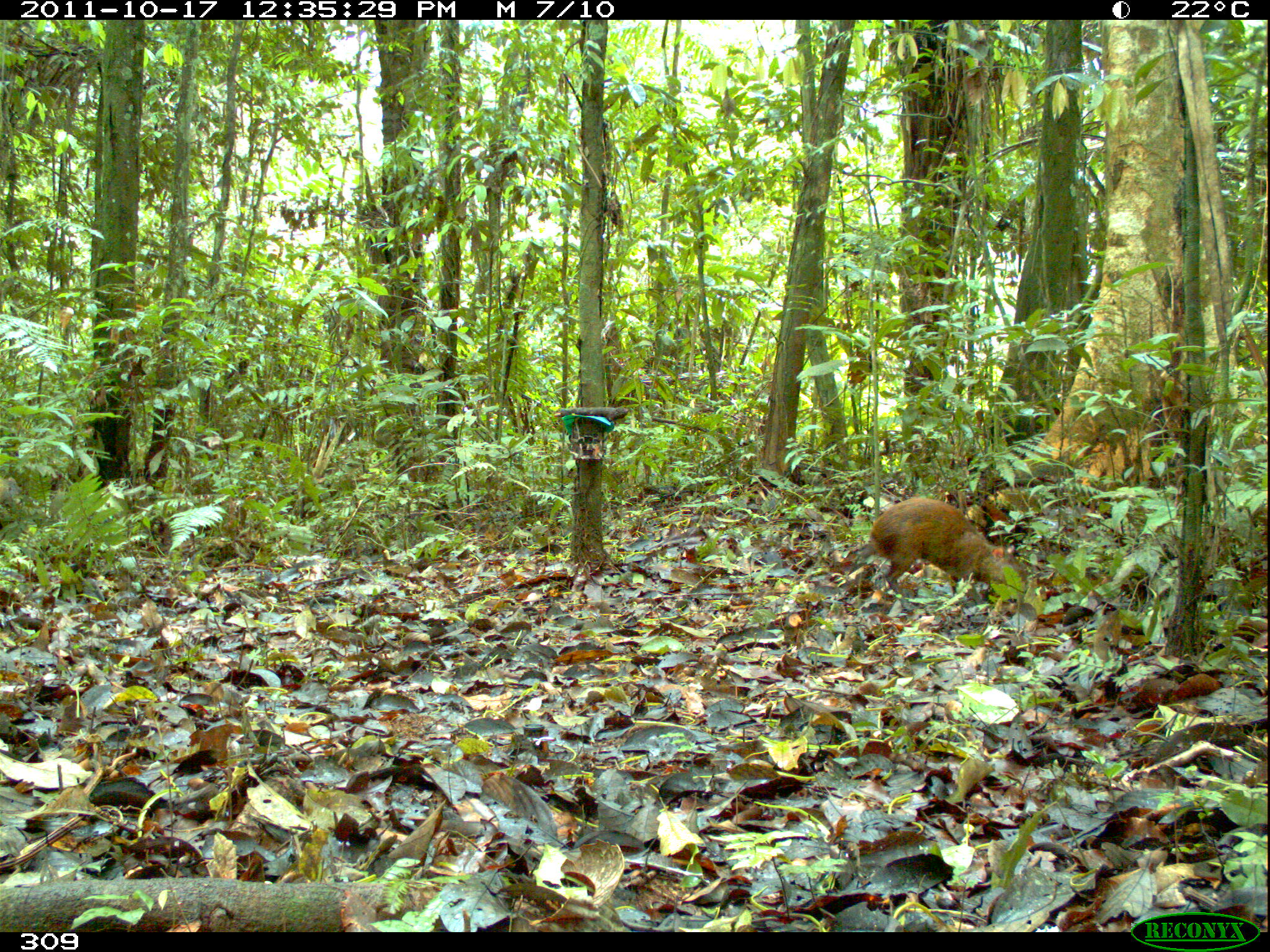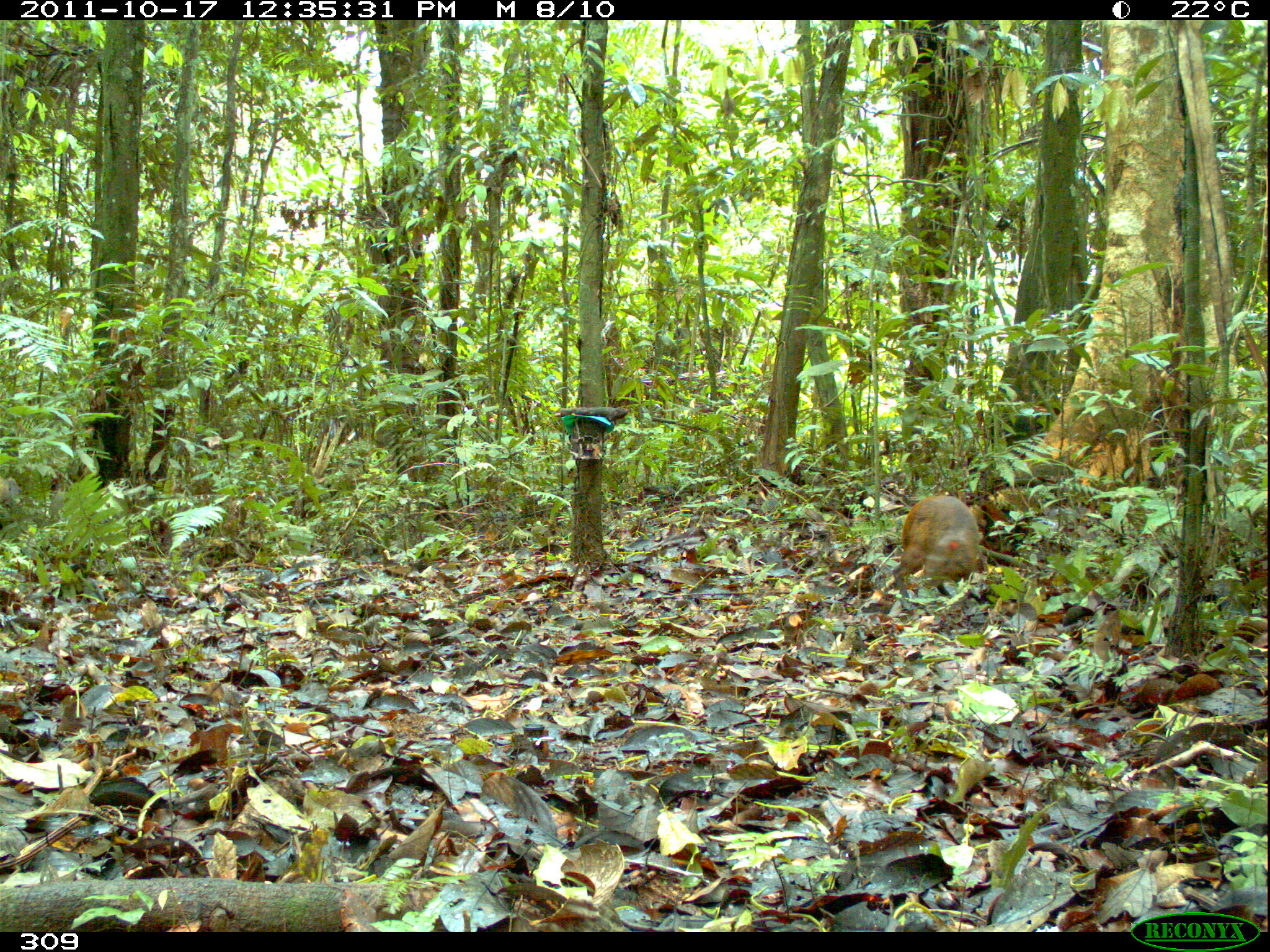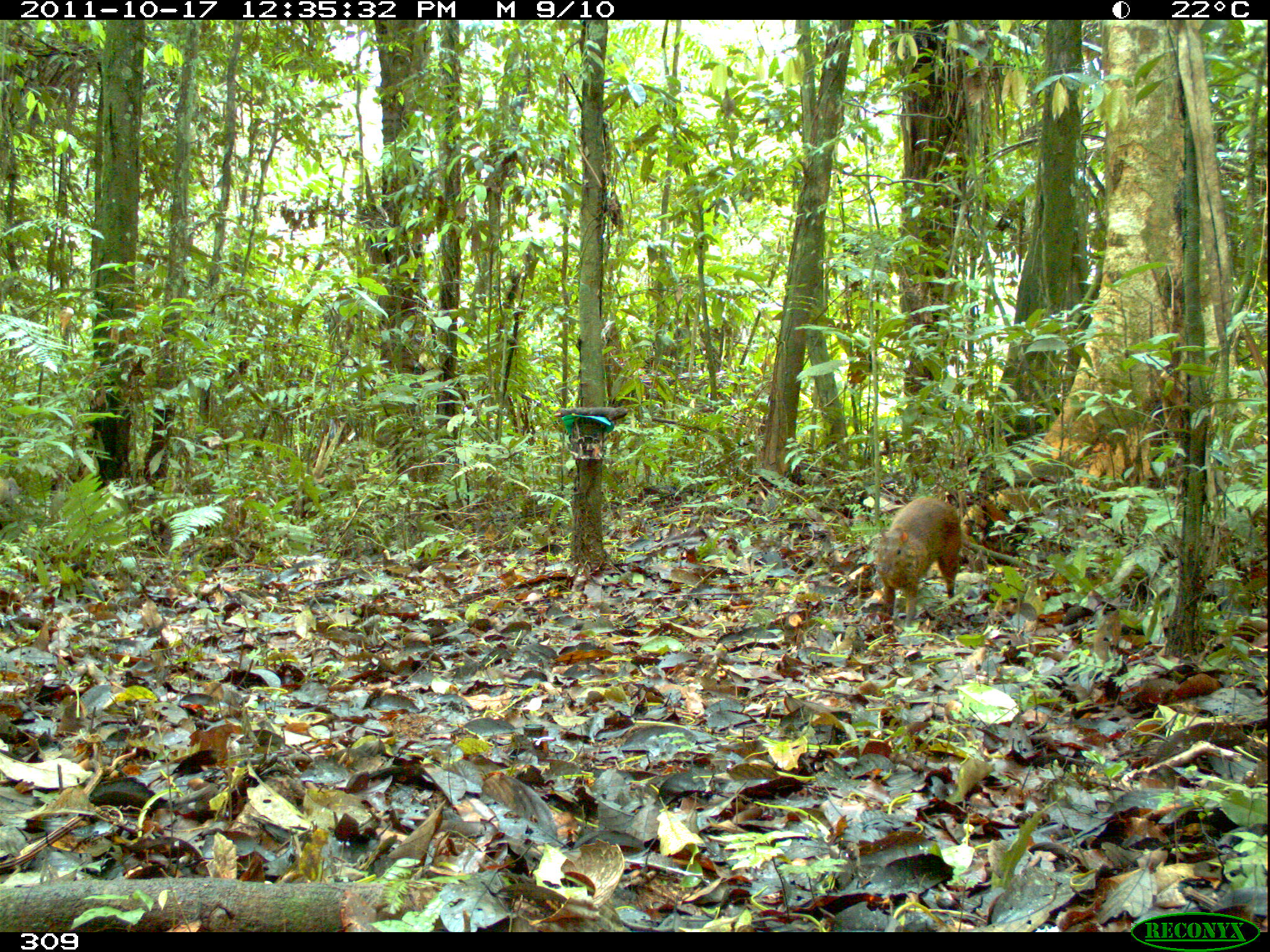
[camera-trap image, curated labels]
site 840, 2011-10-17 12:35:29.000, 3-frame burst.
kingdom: Animalia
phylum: Chordata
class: Mammalia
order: Rodentia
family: Dasyproctidae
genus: Dasyprocta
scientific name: Dasyprocta punctata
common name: central american agouti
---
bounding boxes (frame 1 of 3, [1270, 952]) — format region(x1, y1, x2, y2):
dasyprocta punctata: region(859, 498, 1029, 595)